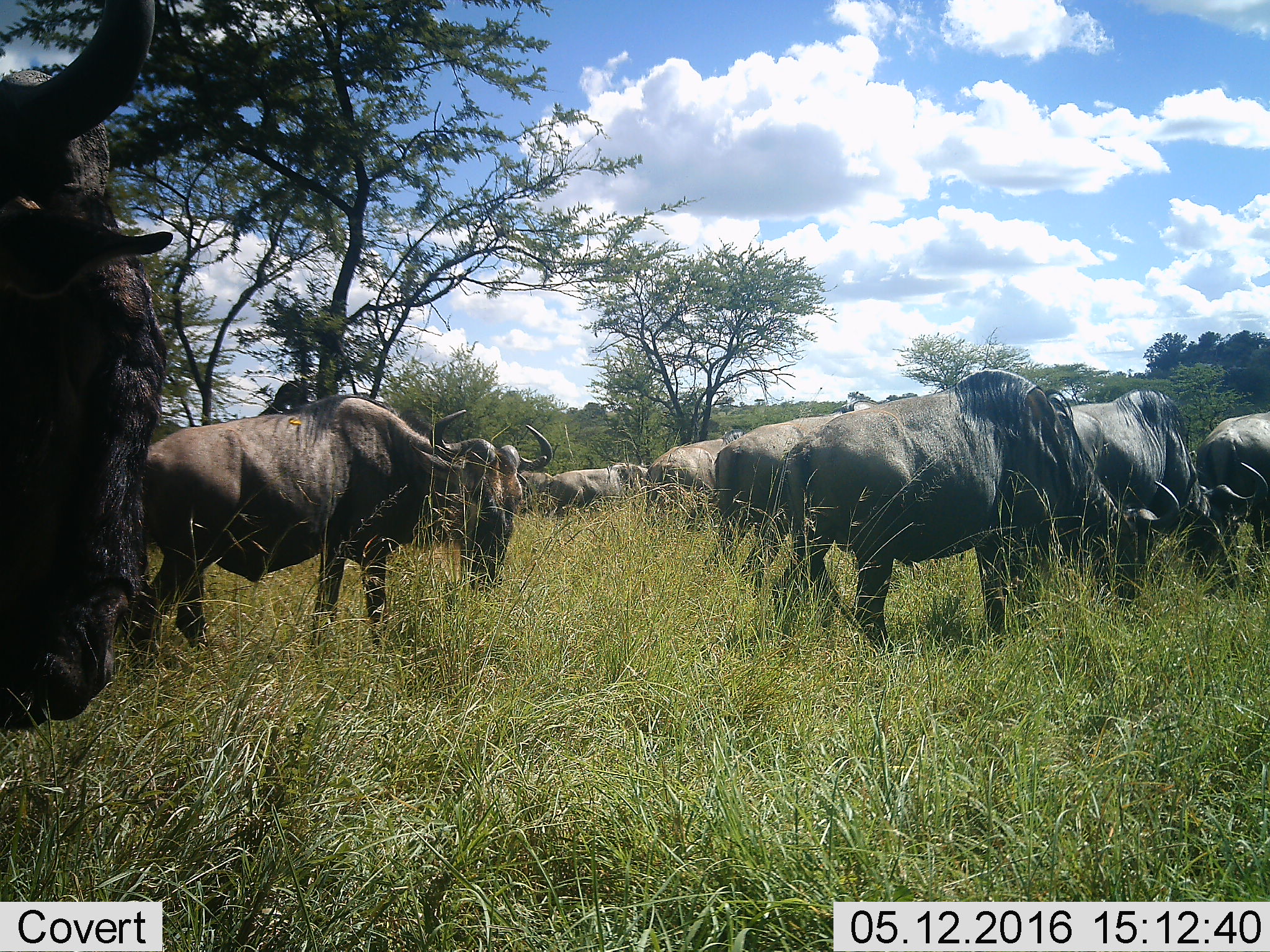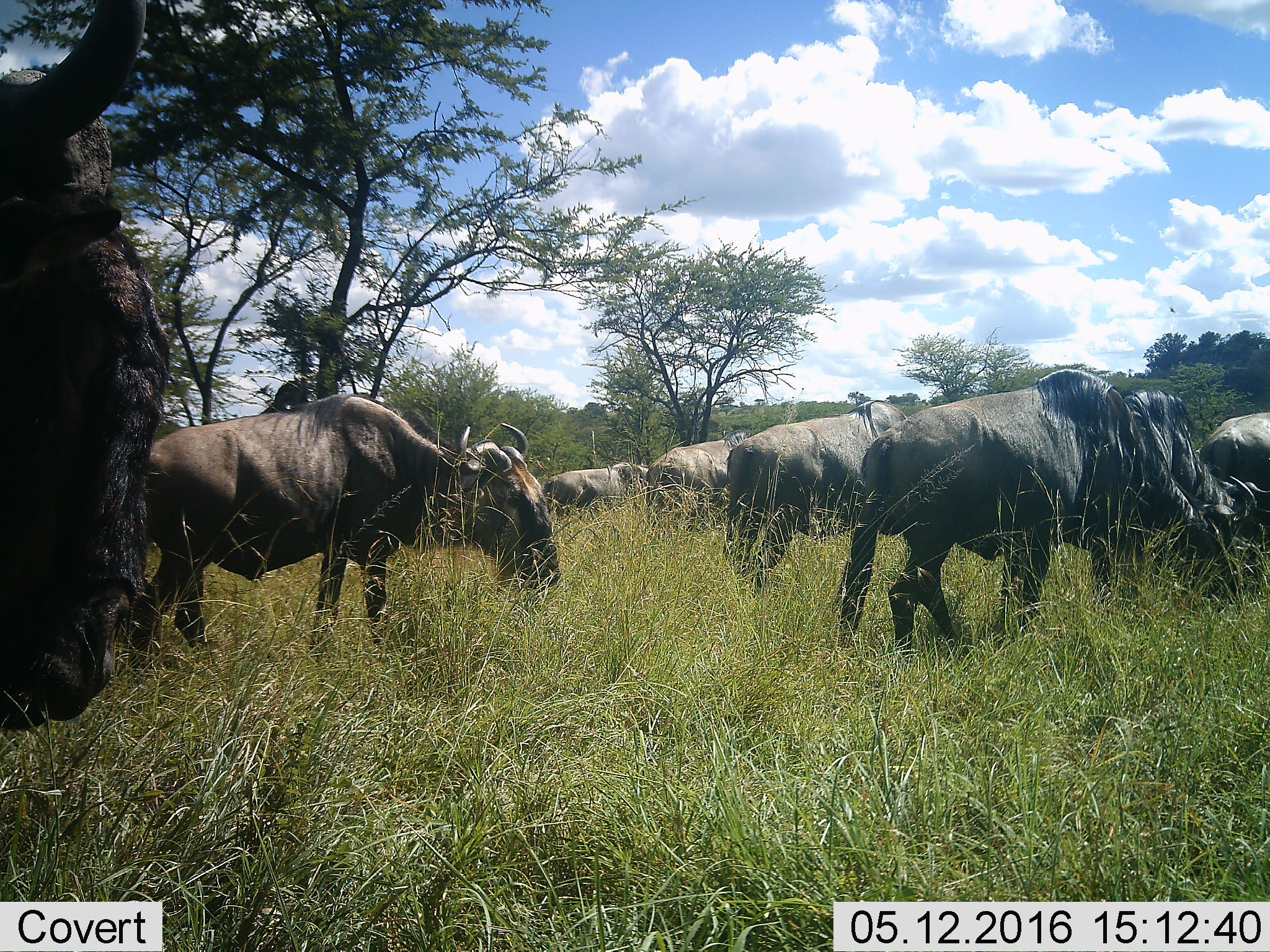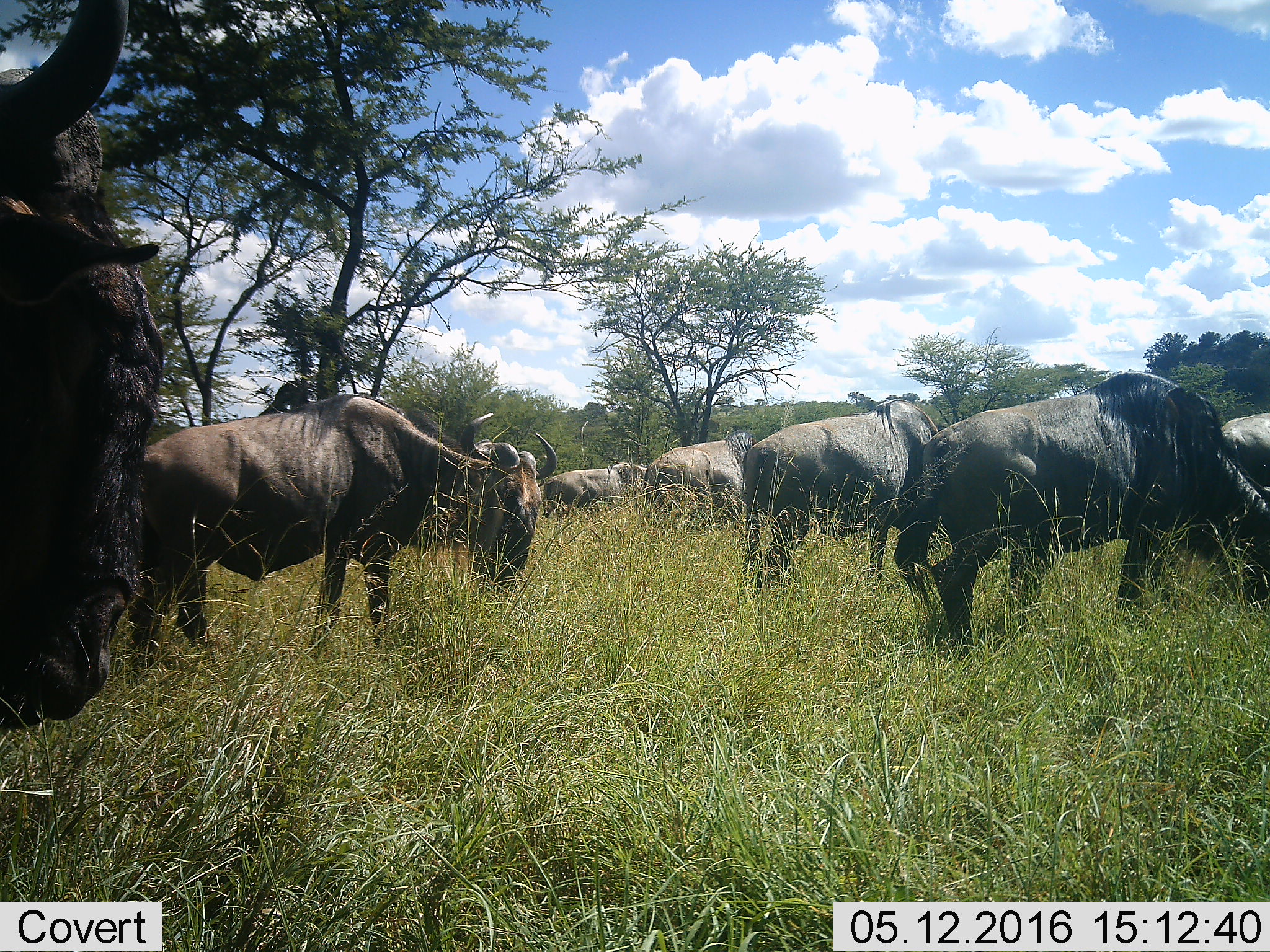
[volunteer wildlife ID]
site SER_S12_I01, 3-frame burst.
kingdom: Animalia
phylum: Chordata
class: Mammalia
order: Artiodactyla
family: Bovidae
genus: Connochaetes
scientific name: Connochaetes taurinus taurinus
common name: blue wildebeest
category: wildebeestblue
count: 9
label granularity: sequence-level